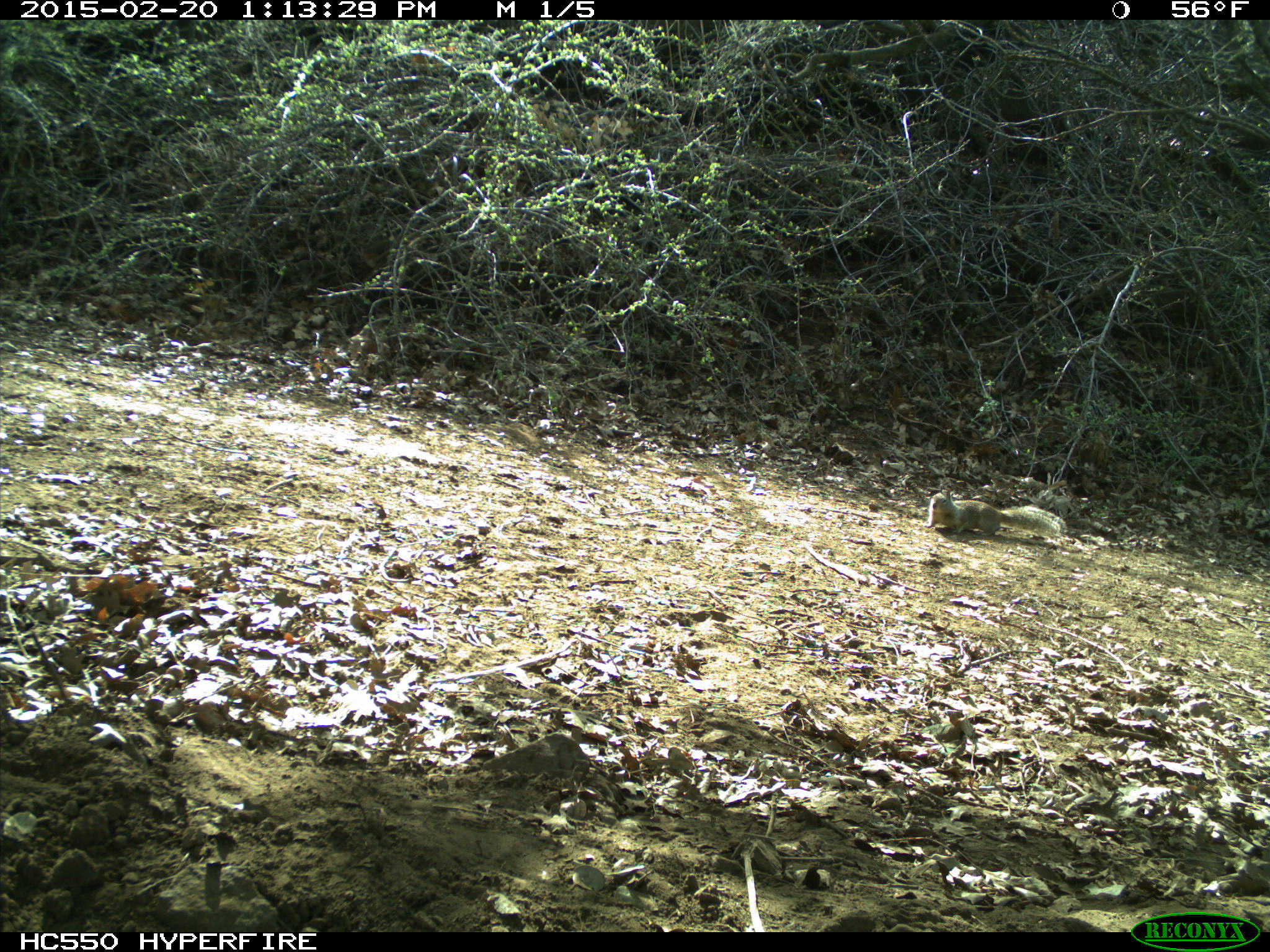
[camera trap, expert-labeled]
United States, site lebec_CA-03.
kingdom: Animalia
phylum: Chordata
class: Mammalia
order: Rodentia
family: Sciuridae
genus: Otospermophilus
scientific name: Otospermophilus beecheyi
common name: california ground squirrel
Otospermophilus beecheyi (california ground squirrel).